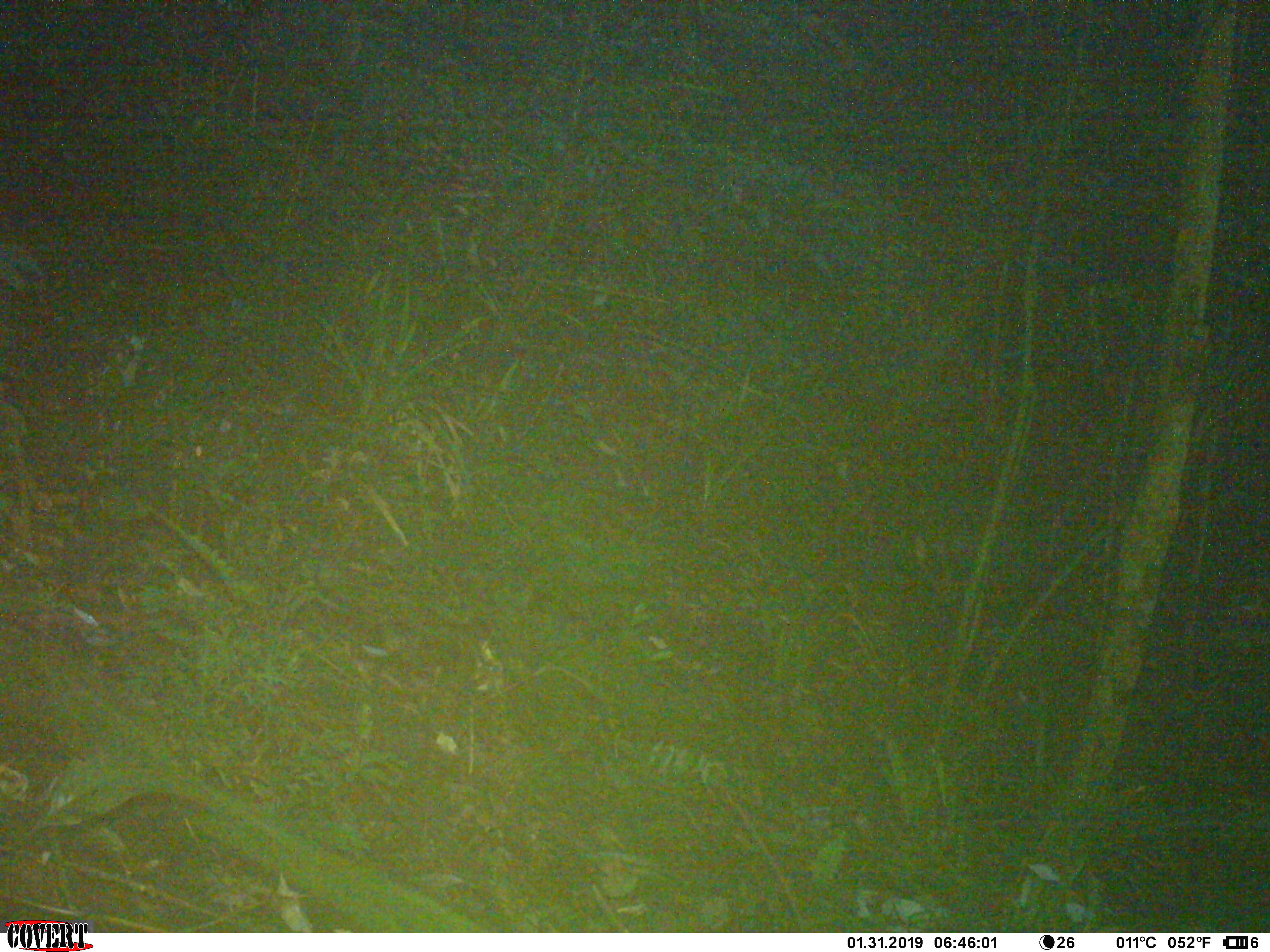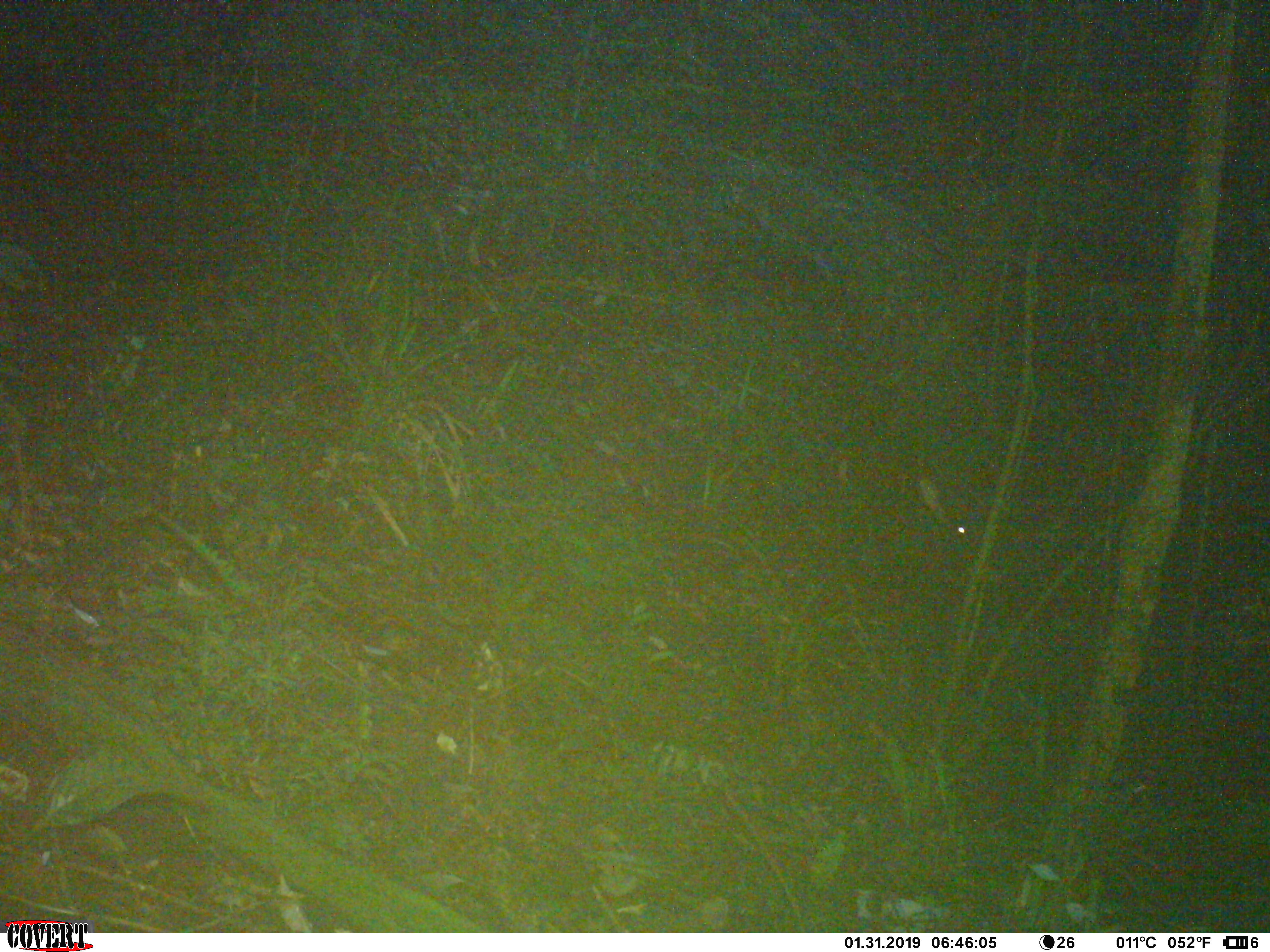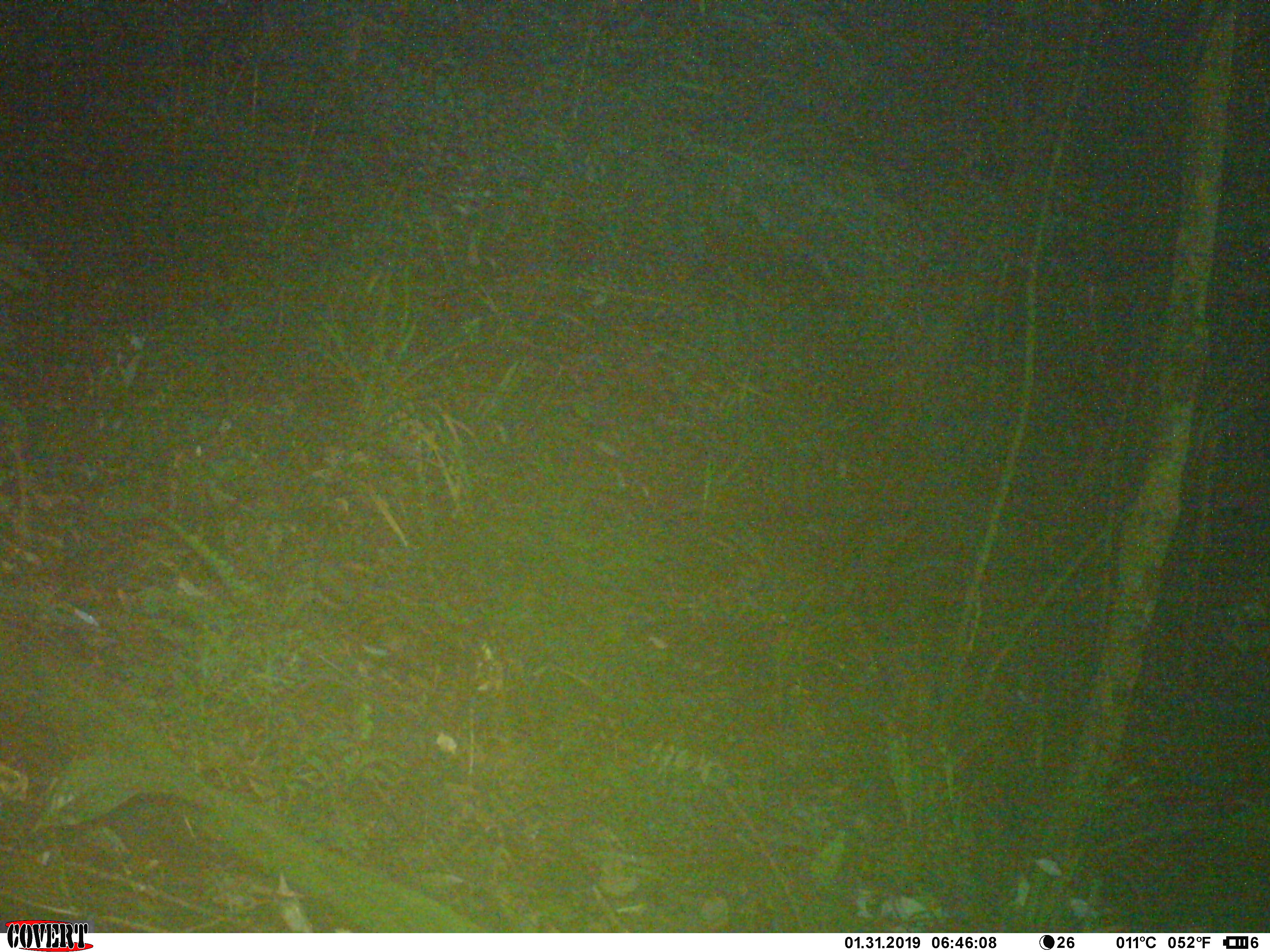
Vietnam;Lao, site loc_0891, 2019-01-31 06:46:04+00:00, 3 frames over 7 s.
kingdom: Animalia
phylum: Chordata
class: Mammalia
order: Artiodactyla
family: Bovidae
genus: Capricornis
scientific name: Capricornis sumatraensis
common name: chinese serow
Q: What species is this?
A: Chinese serow (Capricornis sumatraensis).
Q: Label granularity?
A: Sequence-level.